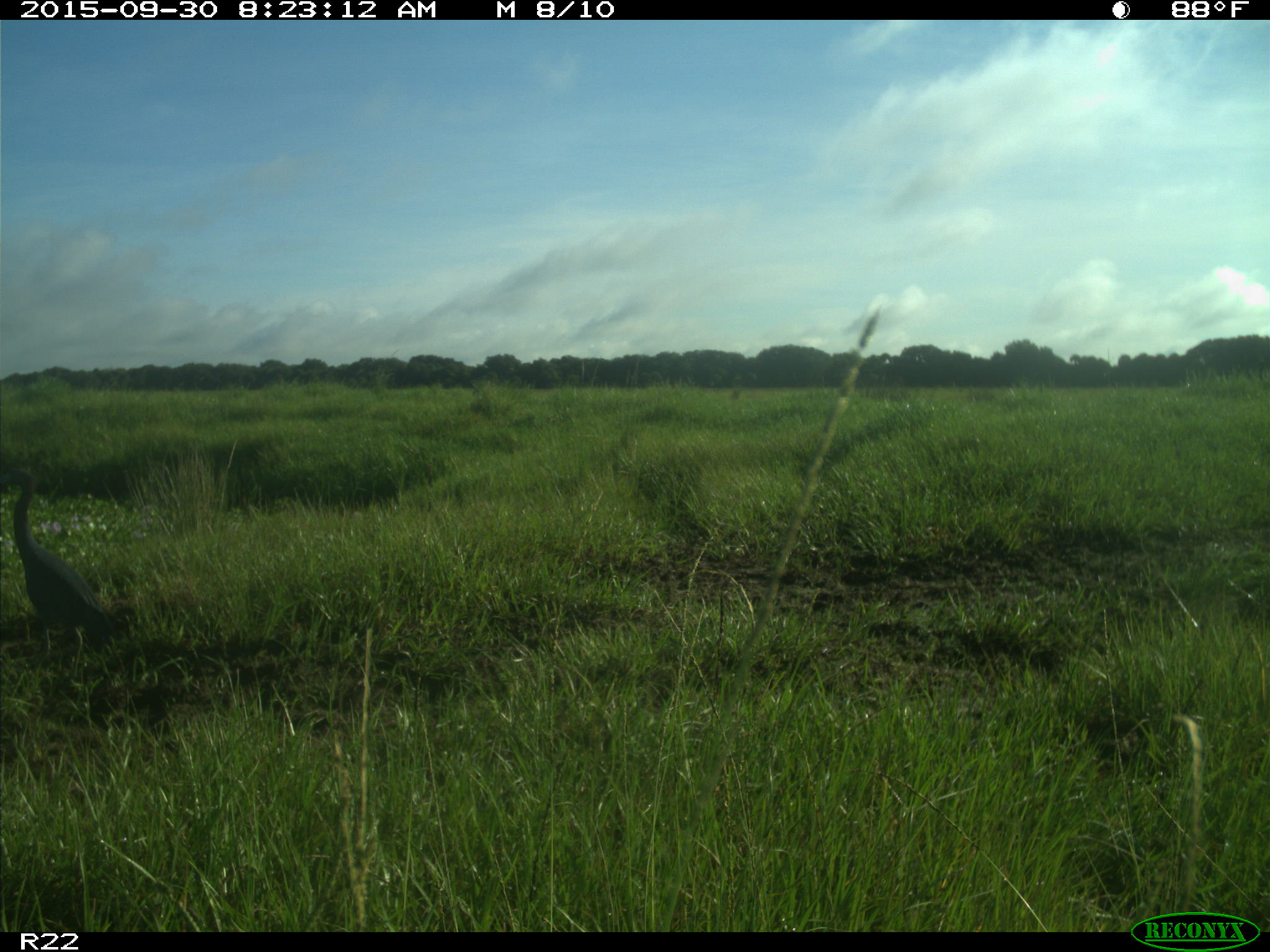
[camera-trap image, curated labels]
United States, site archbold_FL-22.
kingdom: Animalia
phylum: Chordata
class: Aves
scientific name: Aves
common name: birds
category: unidentified bird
Unidentified bird (birds) (Aves).